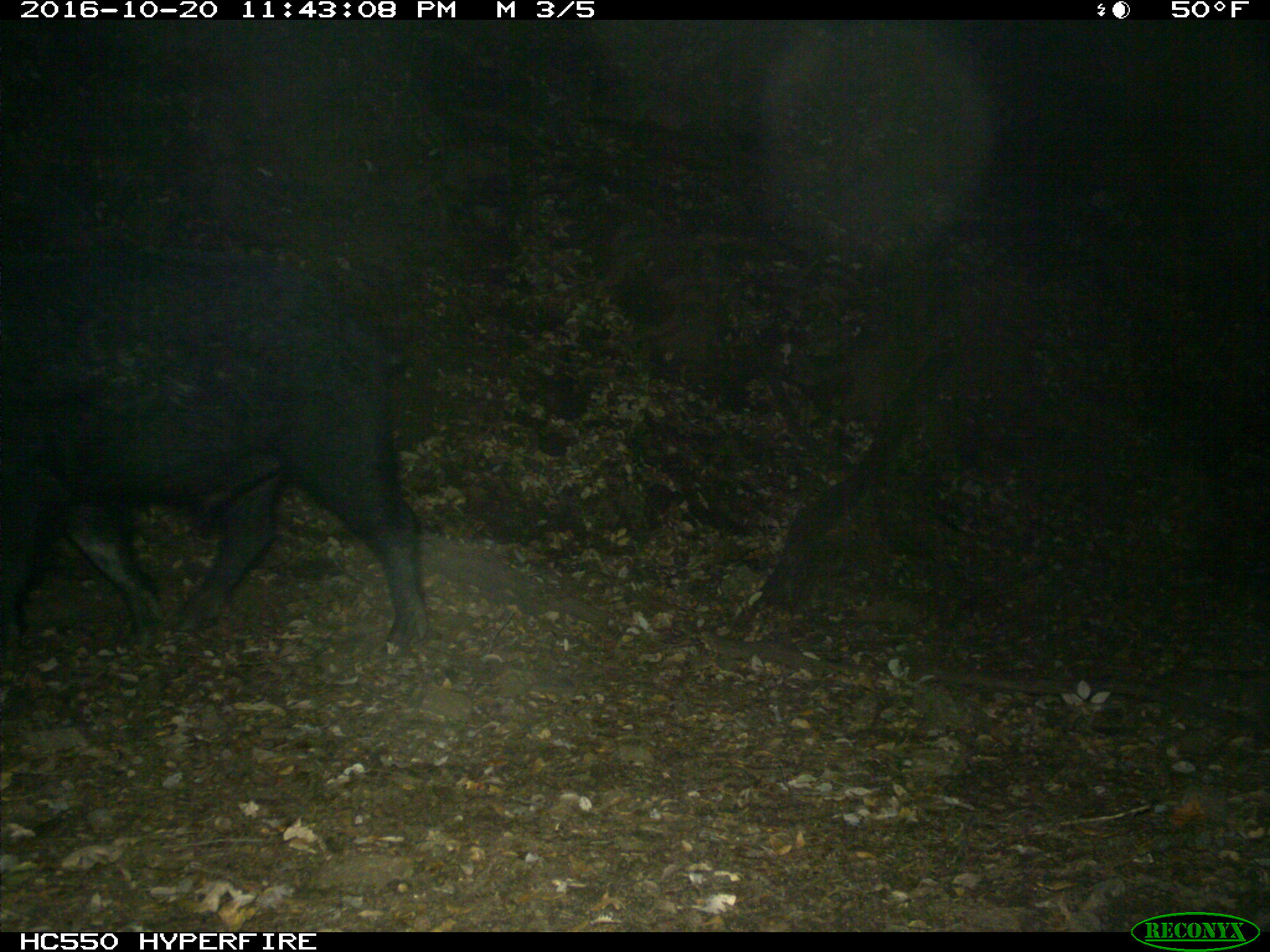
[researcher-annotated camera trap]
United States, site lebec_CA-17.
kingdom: Animalia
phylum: Chordata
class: Mammalia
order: Artiodactyla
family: Suidae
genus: Sus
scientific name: Sus scrofa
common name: wild boar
Sus scrofa (wild boar).